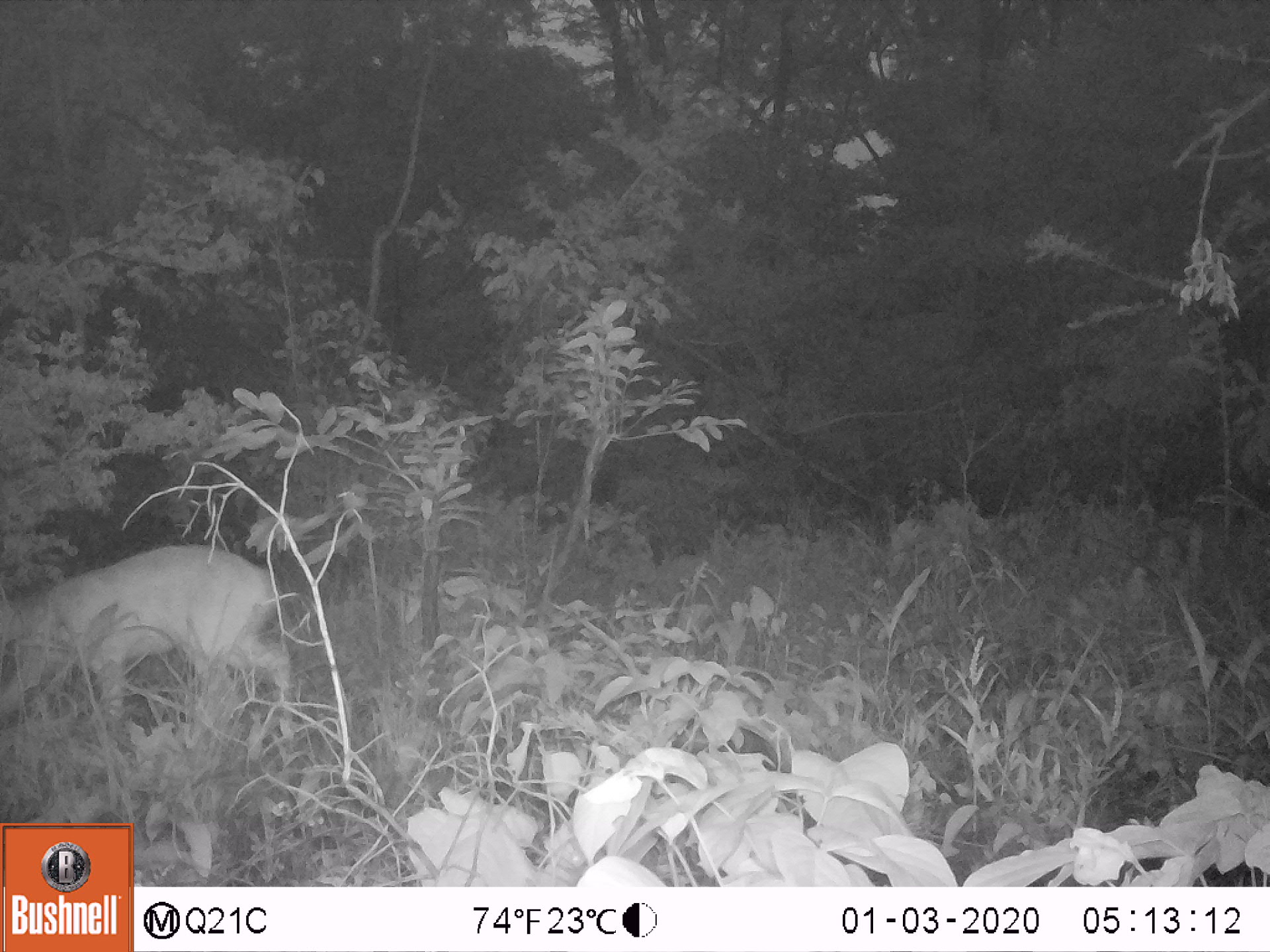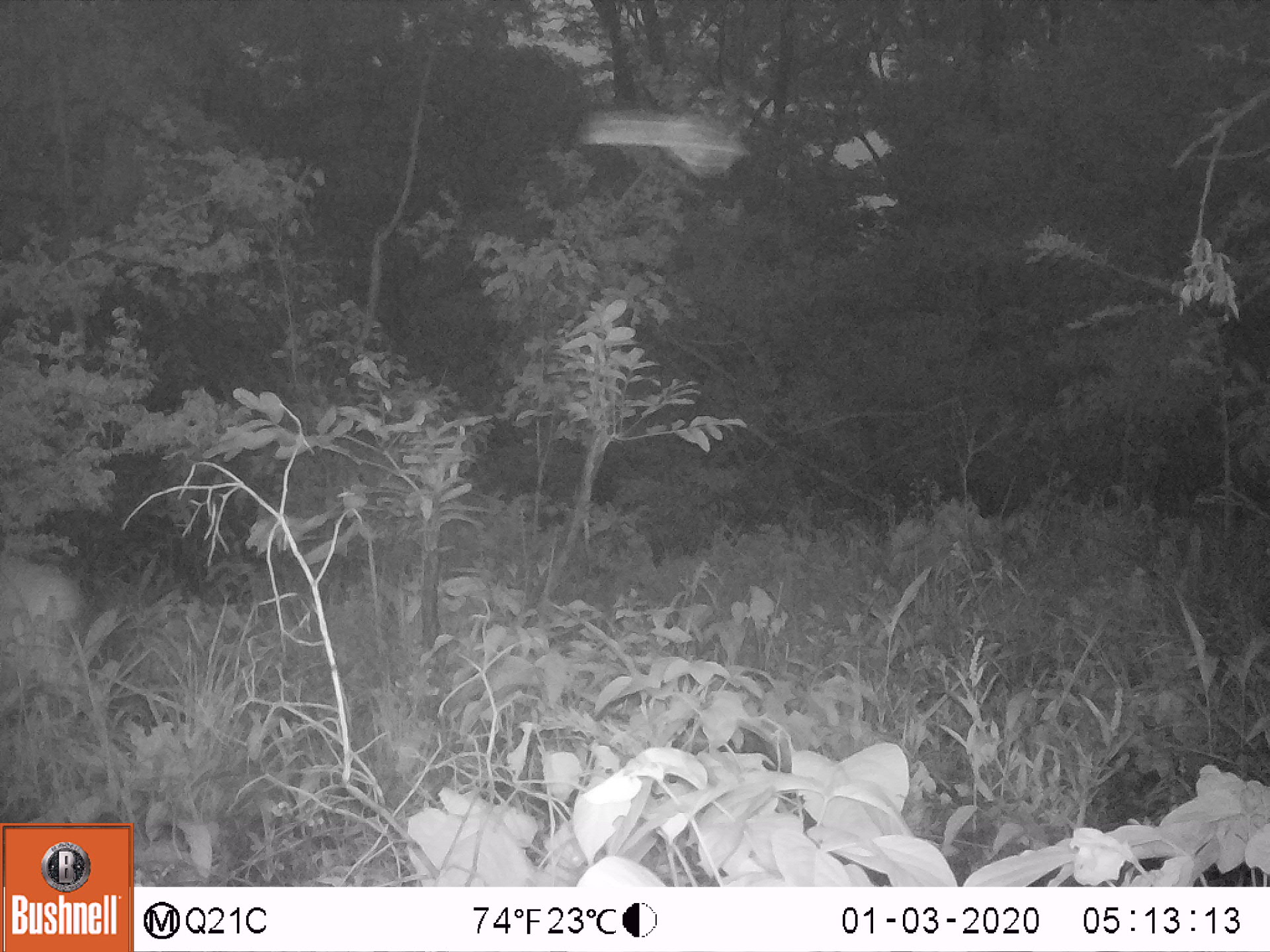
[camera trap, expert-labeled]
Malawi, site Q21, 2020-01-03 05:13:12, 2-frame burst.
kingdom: Animalia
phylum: Chordata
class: Mammalia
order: Artiodactyla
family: Bovidae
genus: Tragelaphus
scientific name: Tragelaphus sylvaticus sylvaticus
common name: cape bushbuck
Cape bushbuck (Tragelaphus sylvaticus sylvaticus), count 1.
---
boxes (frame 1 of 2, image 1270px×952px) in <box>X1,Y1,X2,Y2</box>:
cape bushbuck: <box>5,538,291,731</box>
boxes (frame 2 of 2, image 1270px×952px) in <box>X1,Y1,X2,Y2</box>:
cape bushbuck: <box>1,551,92,730</box>